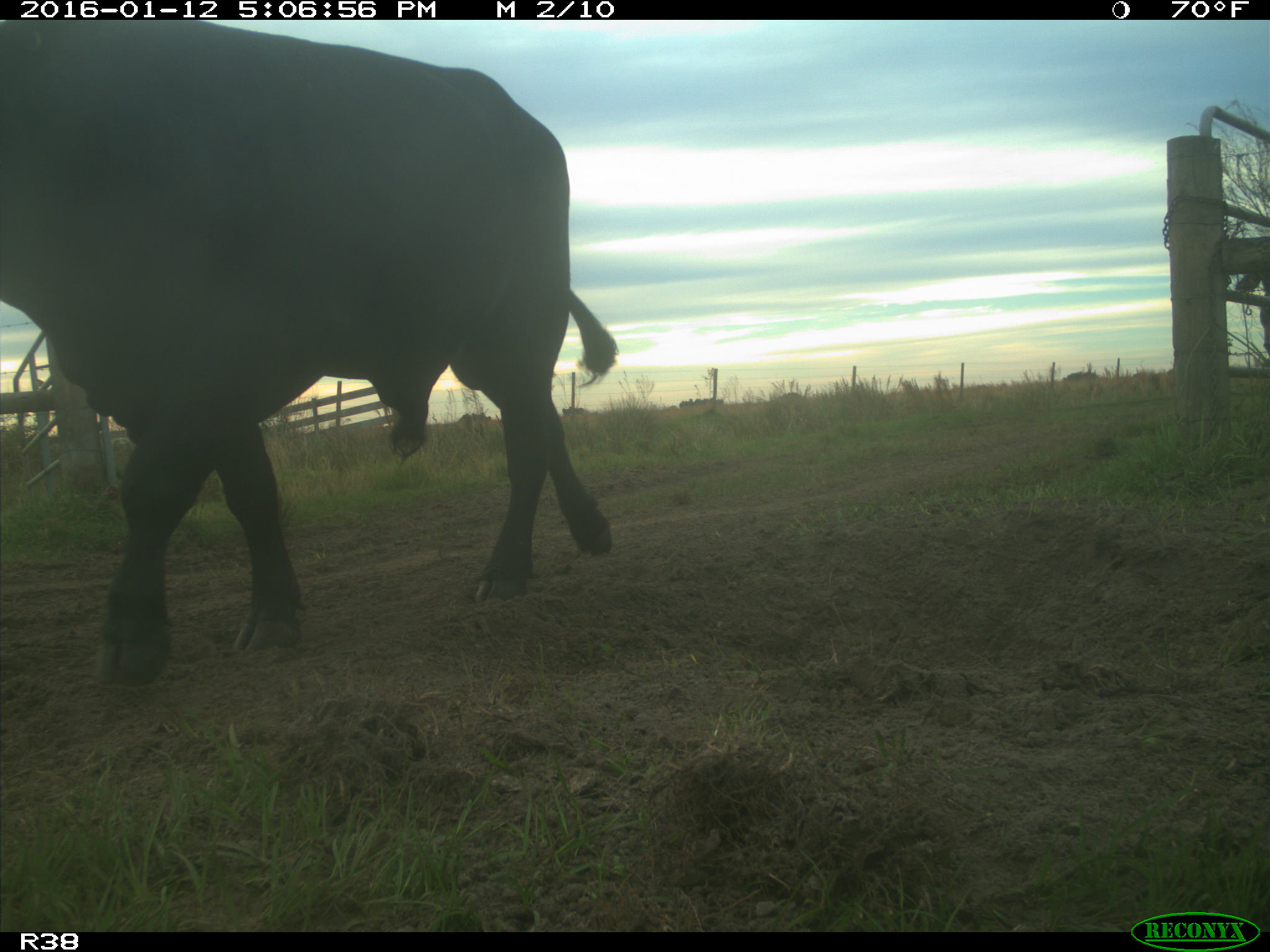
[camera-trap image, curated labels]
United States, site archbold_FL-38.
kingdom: Animalia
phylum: Chordata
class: Mammalia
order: Artiodactyla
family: Bovidae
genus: Bos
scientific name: Bos taurus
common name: domestic cow